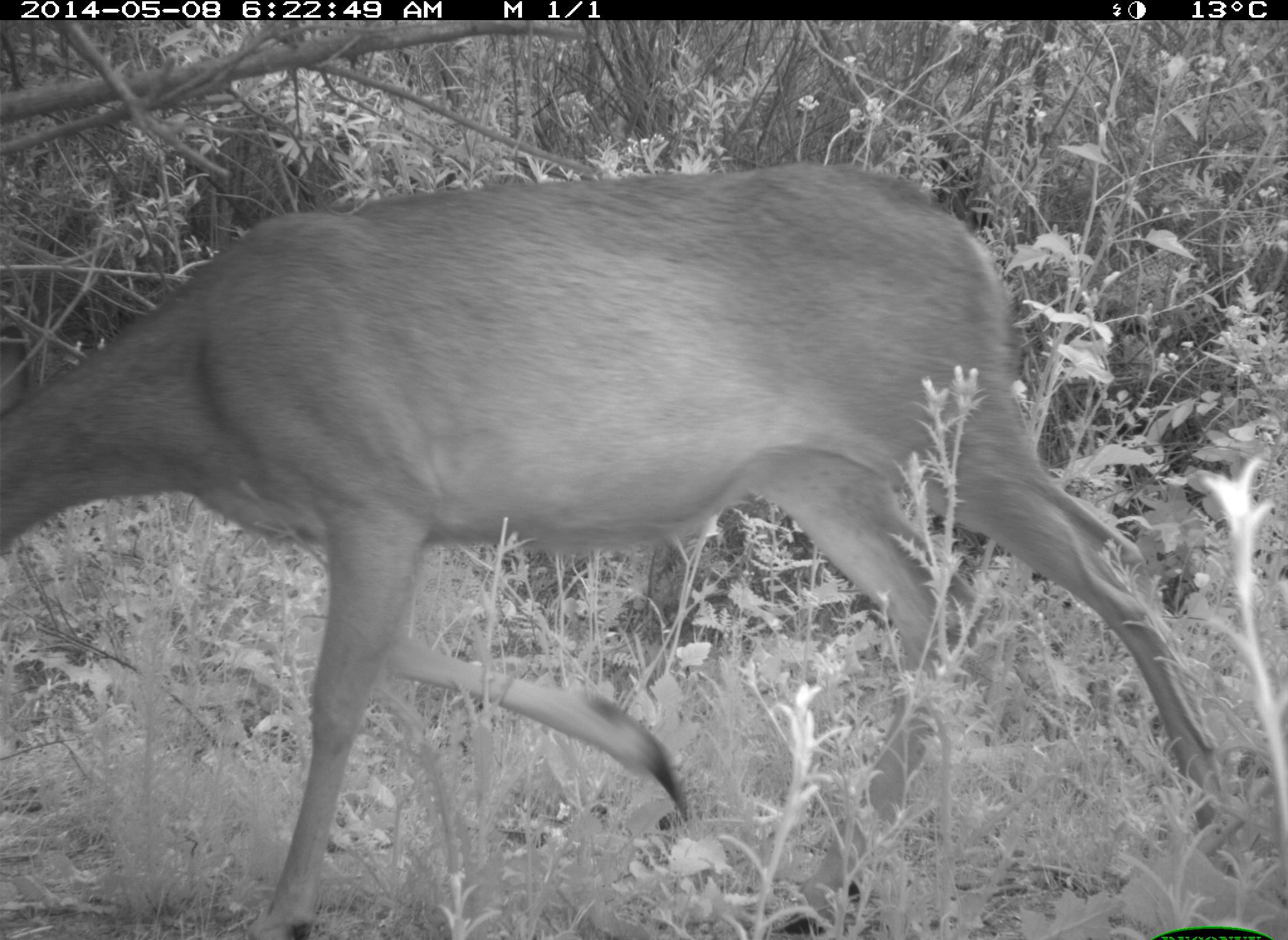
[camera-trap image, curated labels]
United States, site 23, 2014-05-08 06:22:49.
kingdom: Animalia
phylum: Chordata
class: Mammalia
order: Artiodactyla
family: Cervidae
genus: Odocoileus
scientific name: Odocoileus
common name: deer